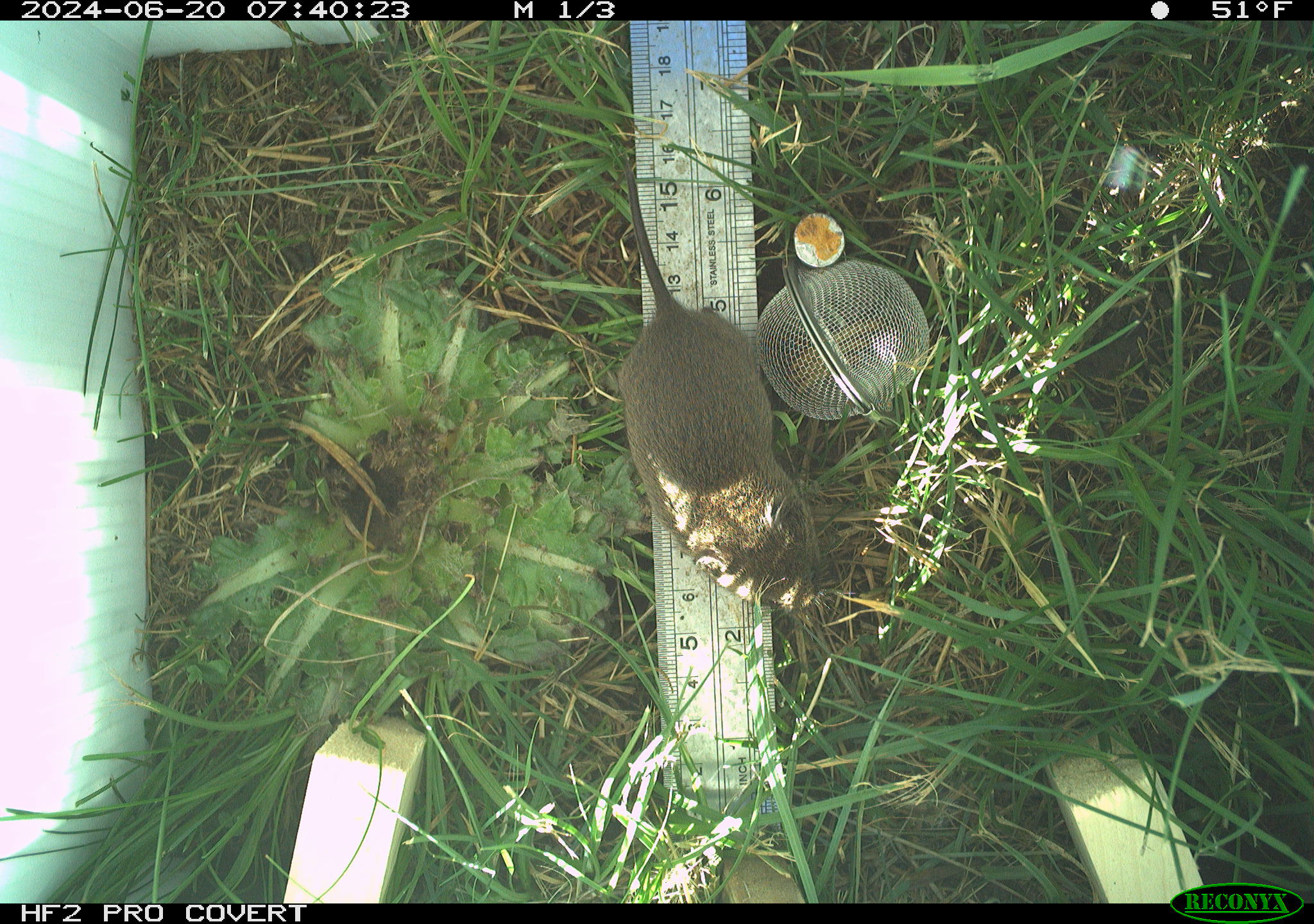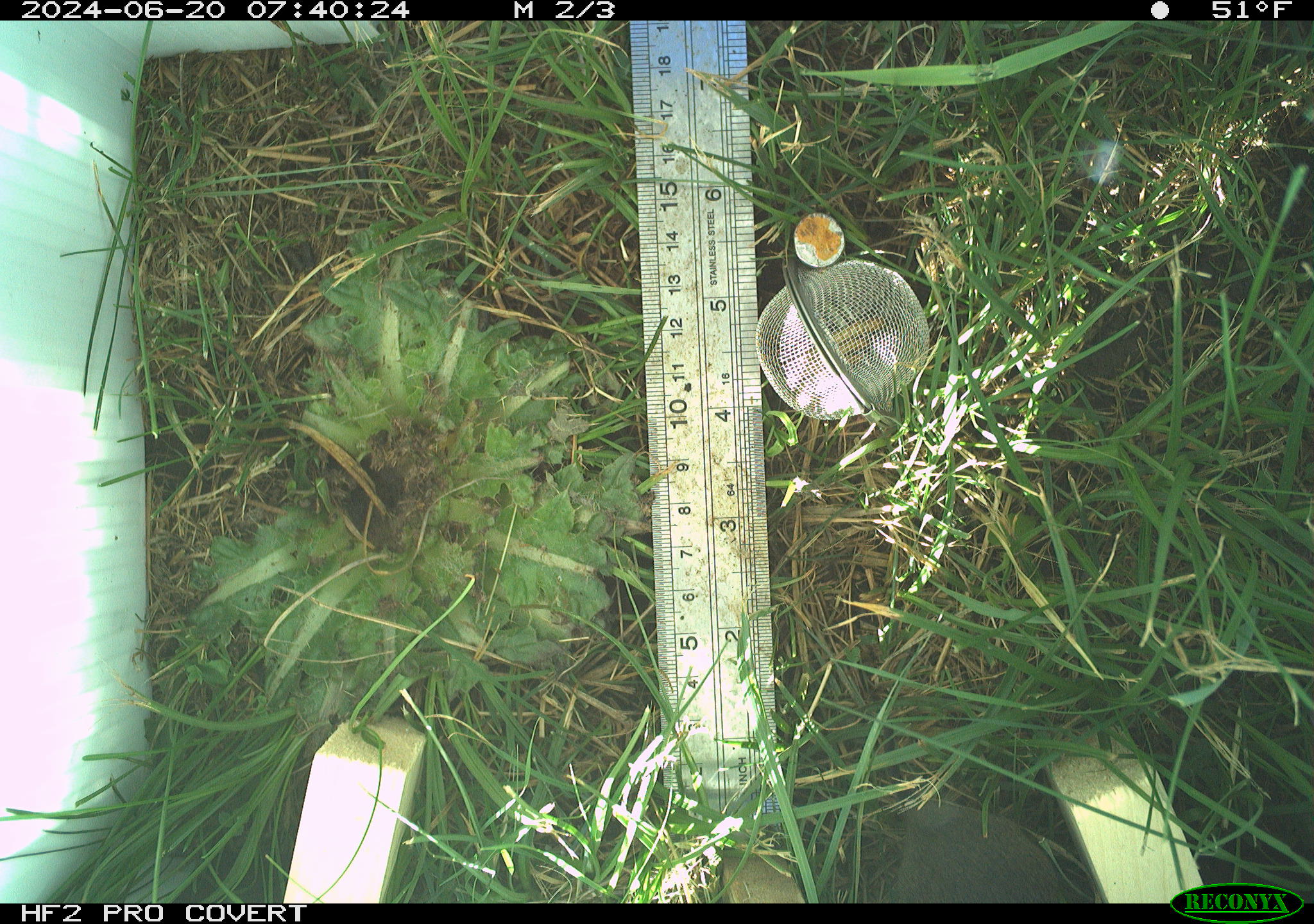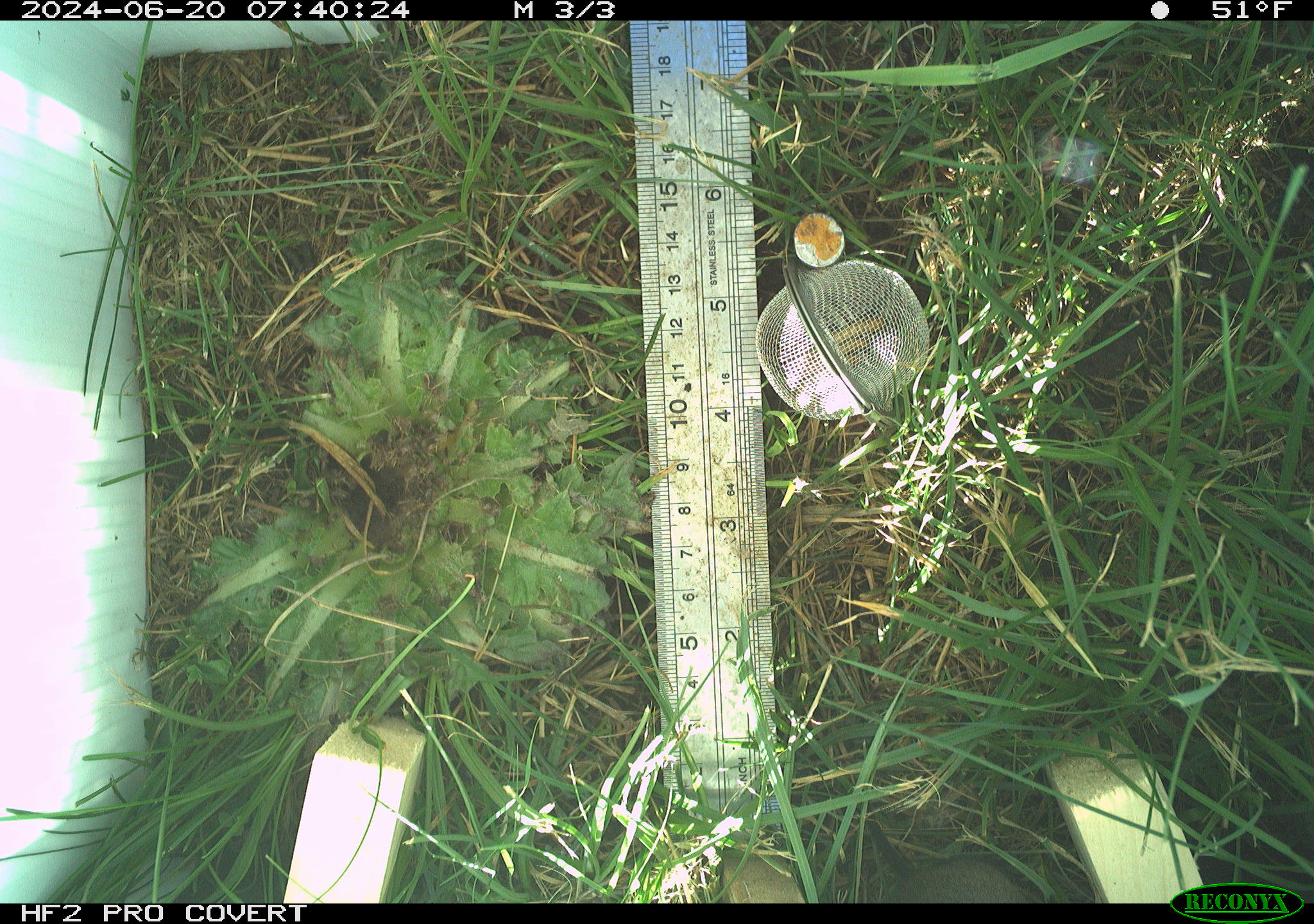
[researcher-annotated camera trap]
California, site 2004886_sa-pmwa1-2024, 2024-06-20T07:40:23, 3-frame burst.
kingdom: Animalia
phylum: Chordata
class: Mammalia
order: Rodentia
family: Cricetidae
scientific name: Arvicolinae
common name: voles, lemmings, and muskrats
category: arvicolinae subfamily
Arvicolinae subfamily (voles, lemmings, and muskrats) (Arvicolinae).